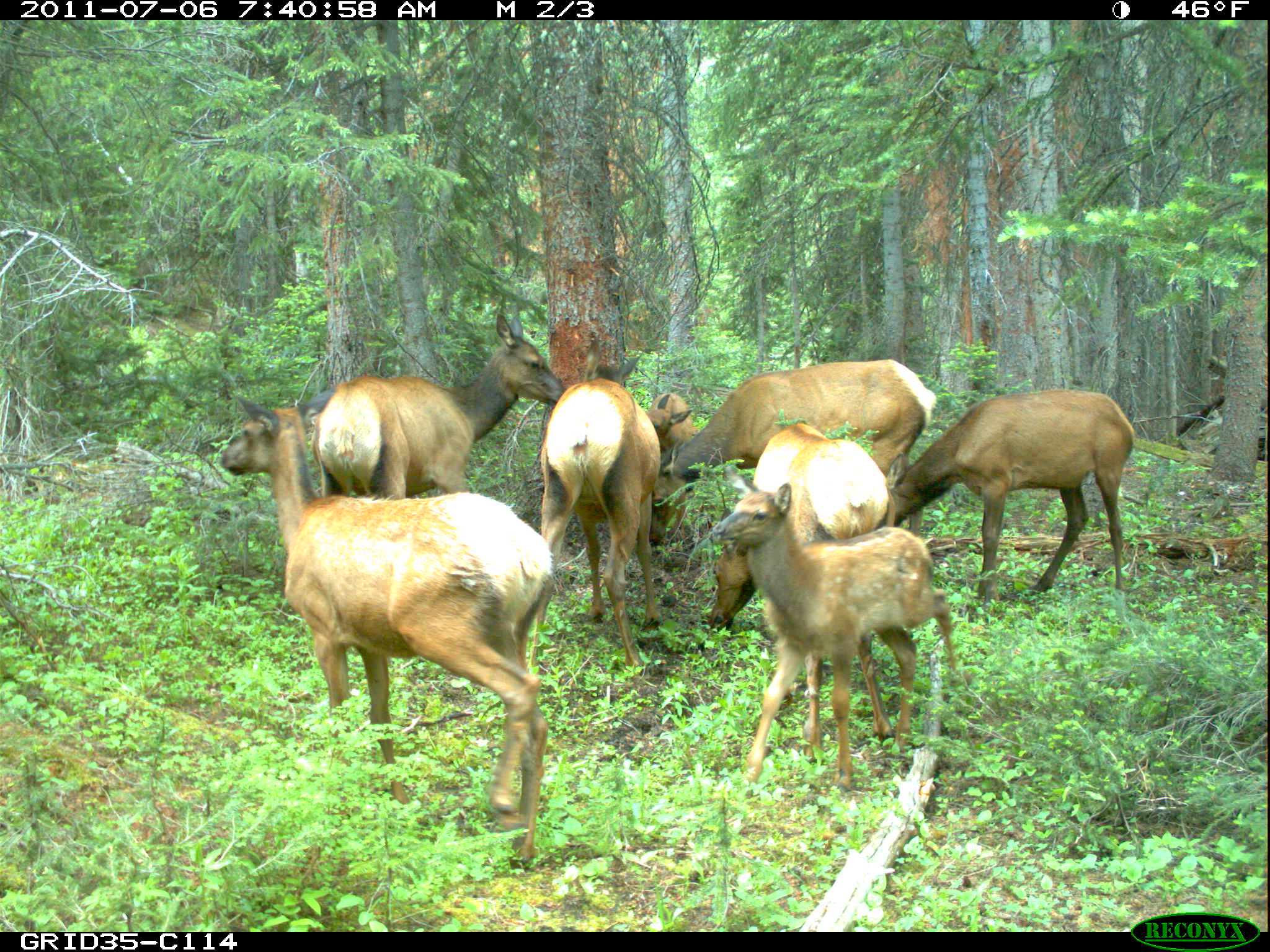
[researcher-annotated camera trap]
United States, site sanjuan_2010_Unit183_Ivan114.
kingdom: Animalia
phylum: Chordata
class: Mammalia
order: Artiodactyla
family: Cervidae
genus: Cervus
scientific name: Cervus elaphus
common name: red deer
Cervus elaphus (red deer).